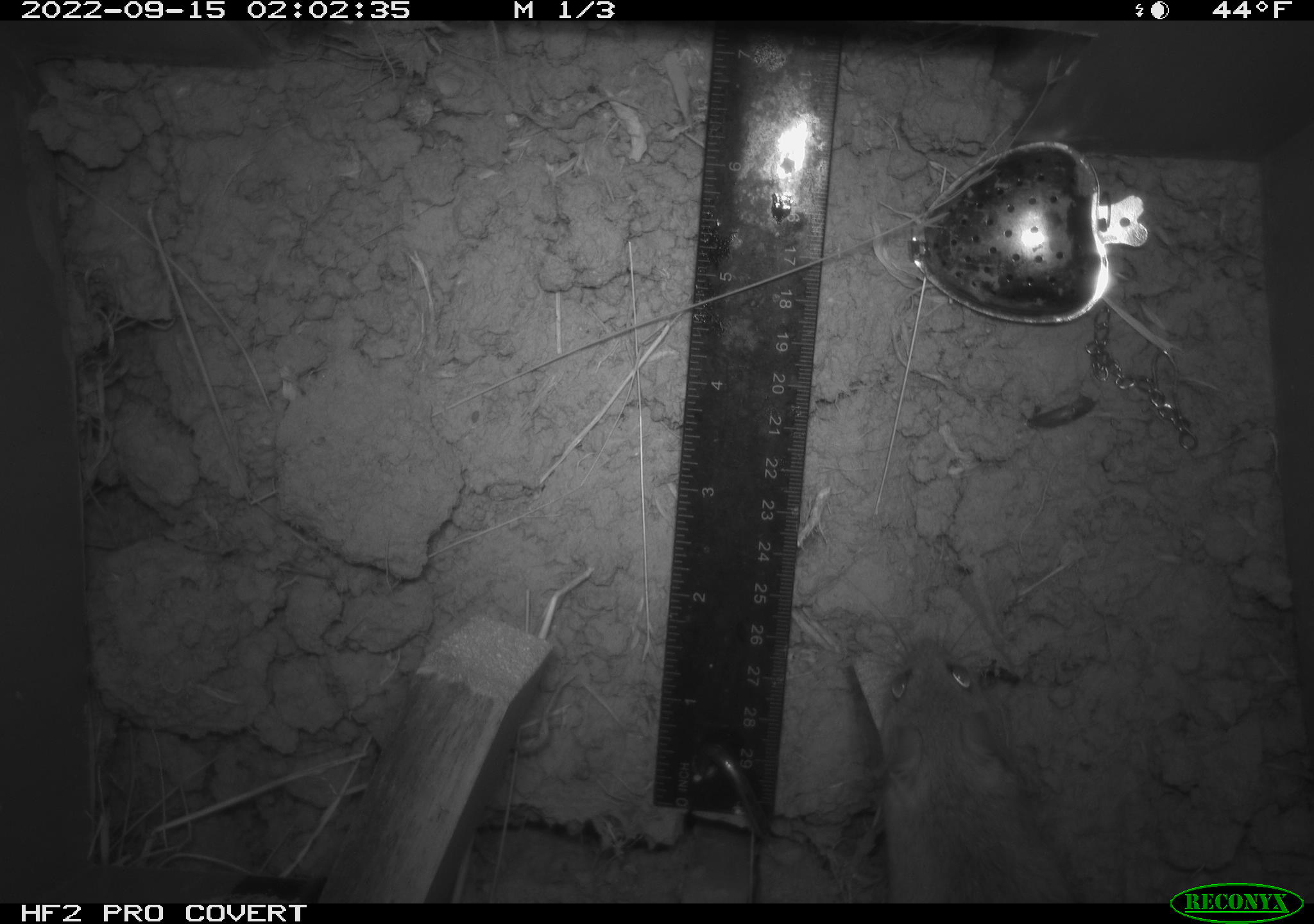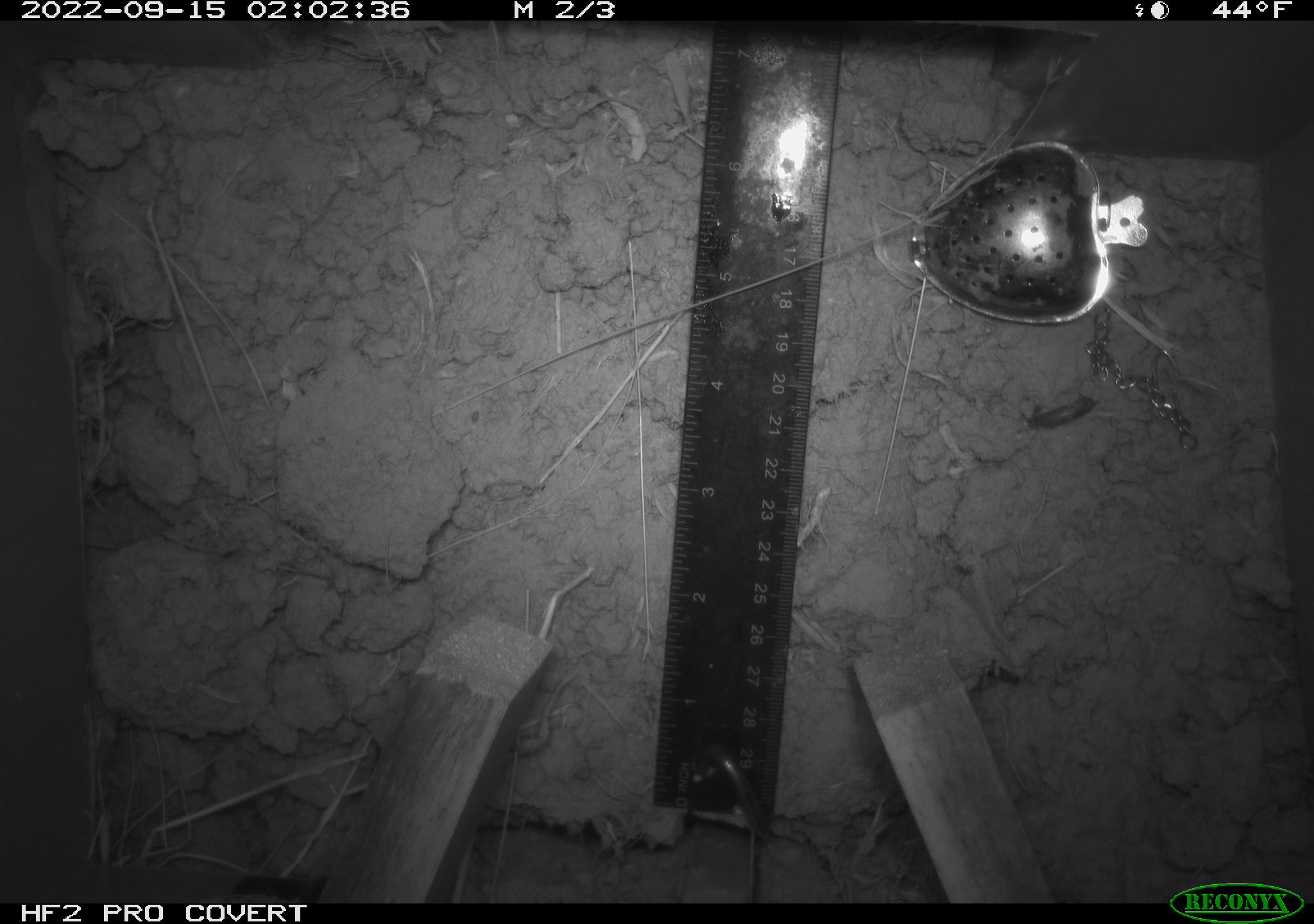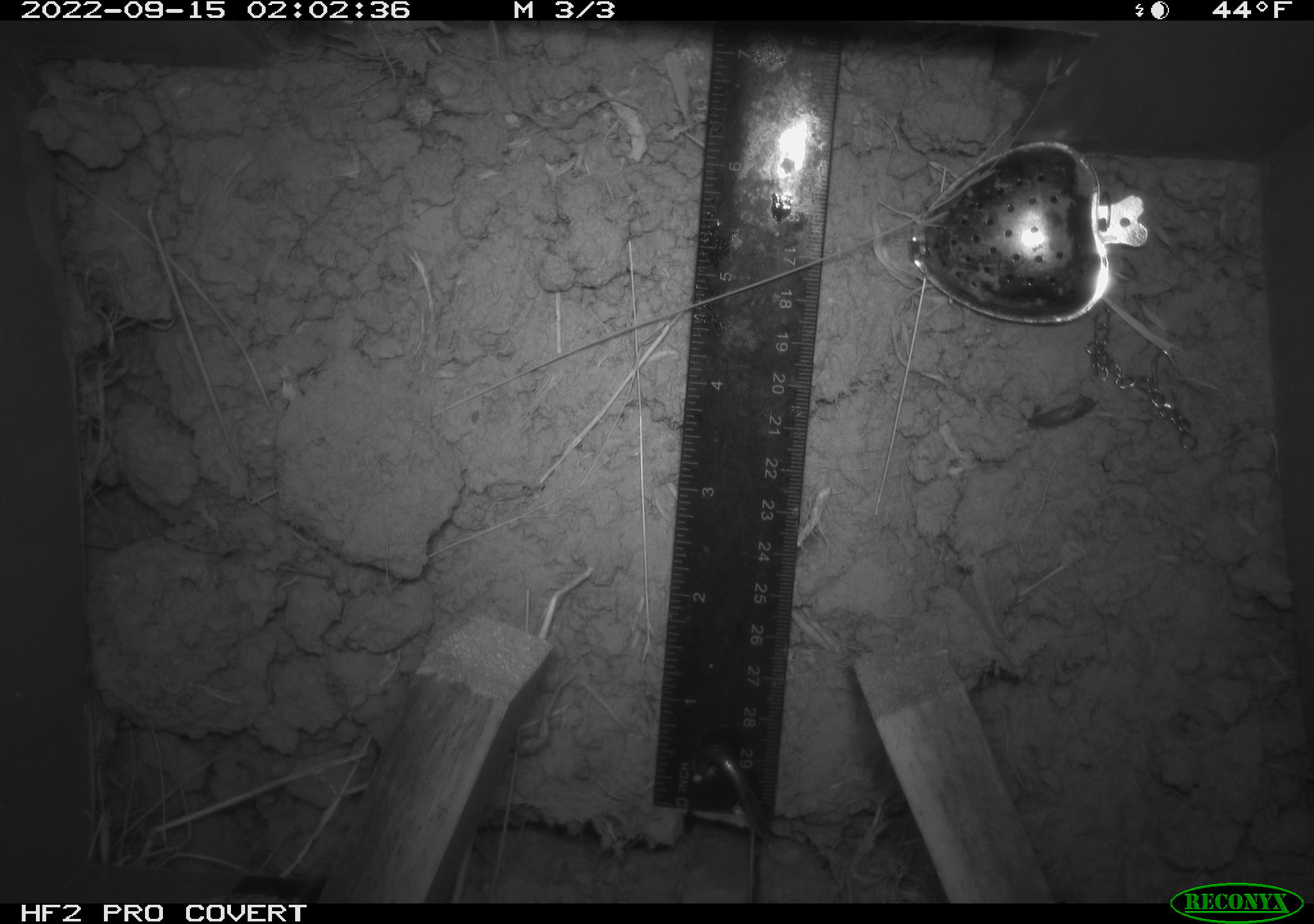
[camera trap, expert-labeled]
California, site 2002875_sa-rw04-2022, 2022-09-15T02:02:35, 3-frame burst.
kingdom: Animalia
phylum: Chordata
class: Mammalia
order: Rodentia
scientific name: Rodentia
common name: mouse species